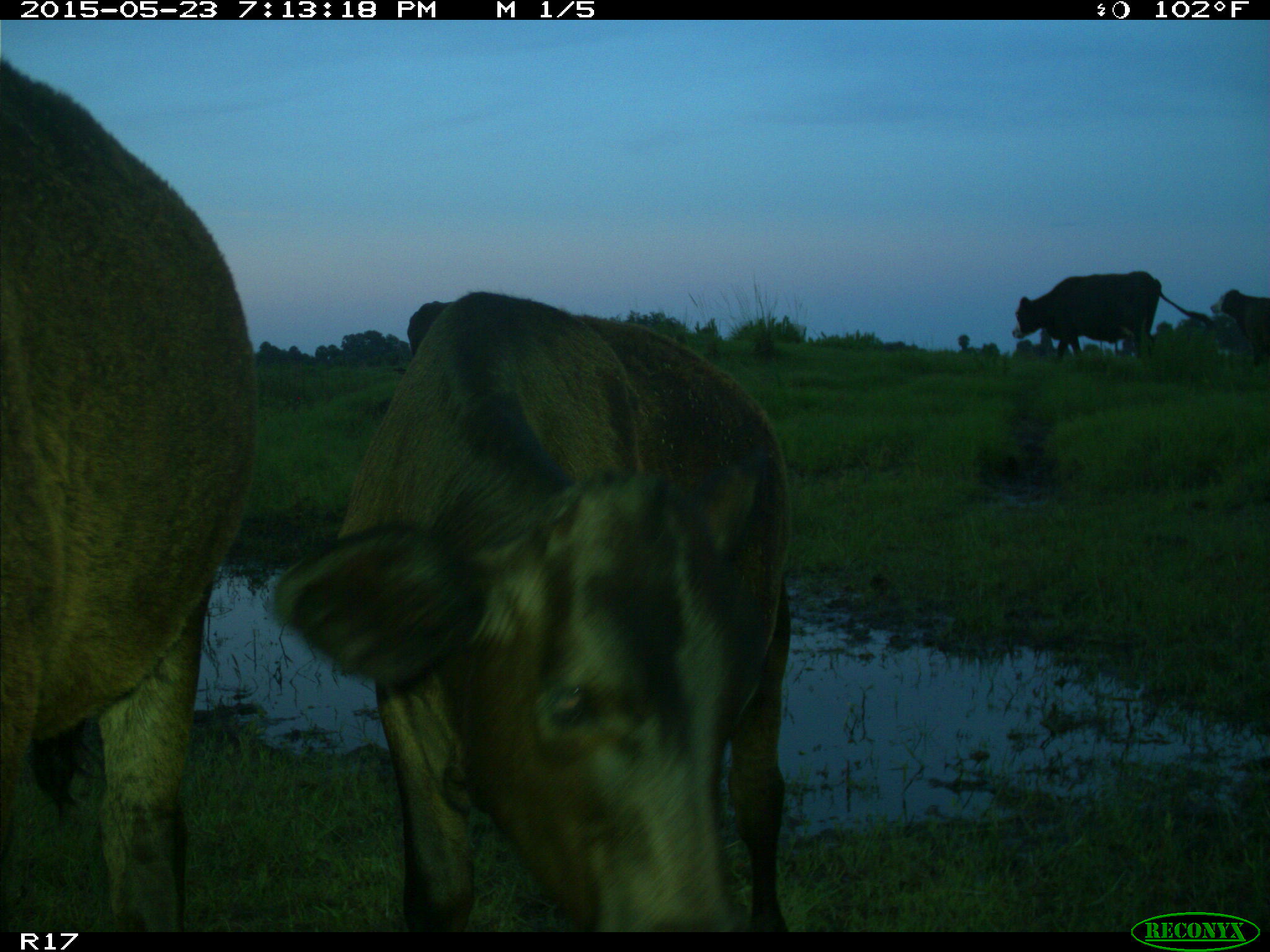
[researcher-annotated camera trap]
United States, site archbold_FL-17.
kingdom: Animalia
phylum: Chordata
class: Mammalia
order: Artiodactyla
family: Bovidae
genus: Bos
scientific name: Bos taurus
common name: domestic cow